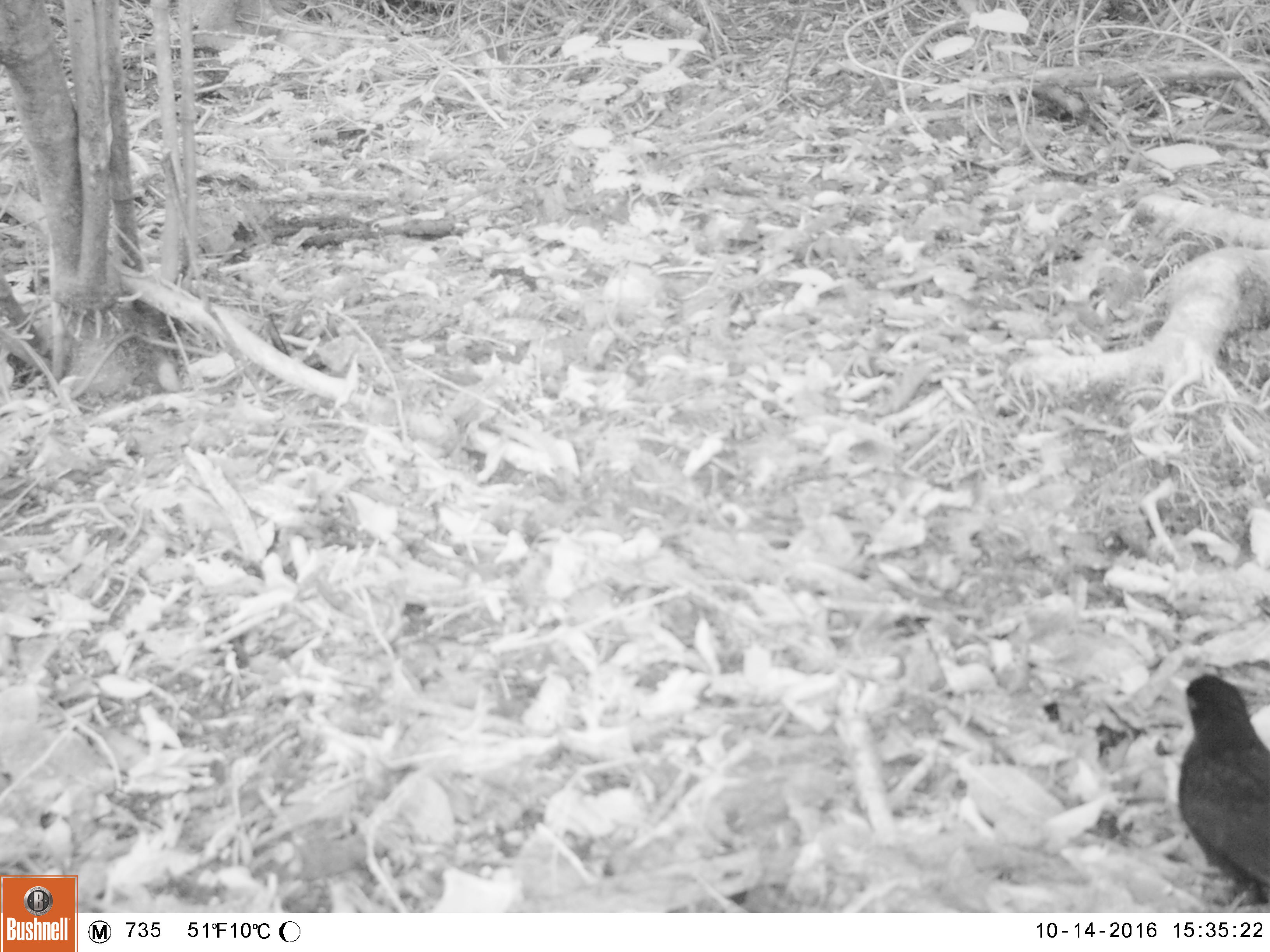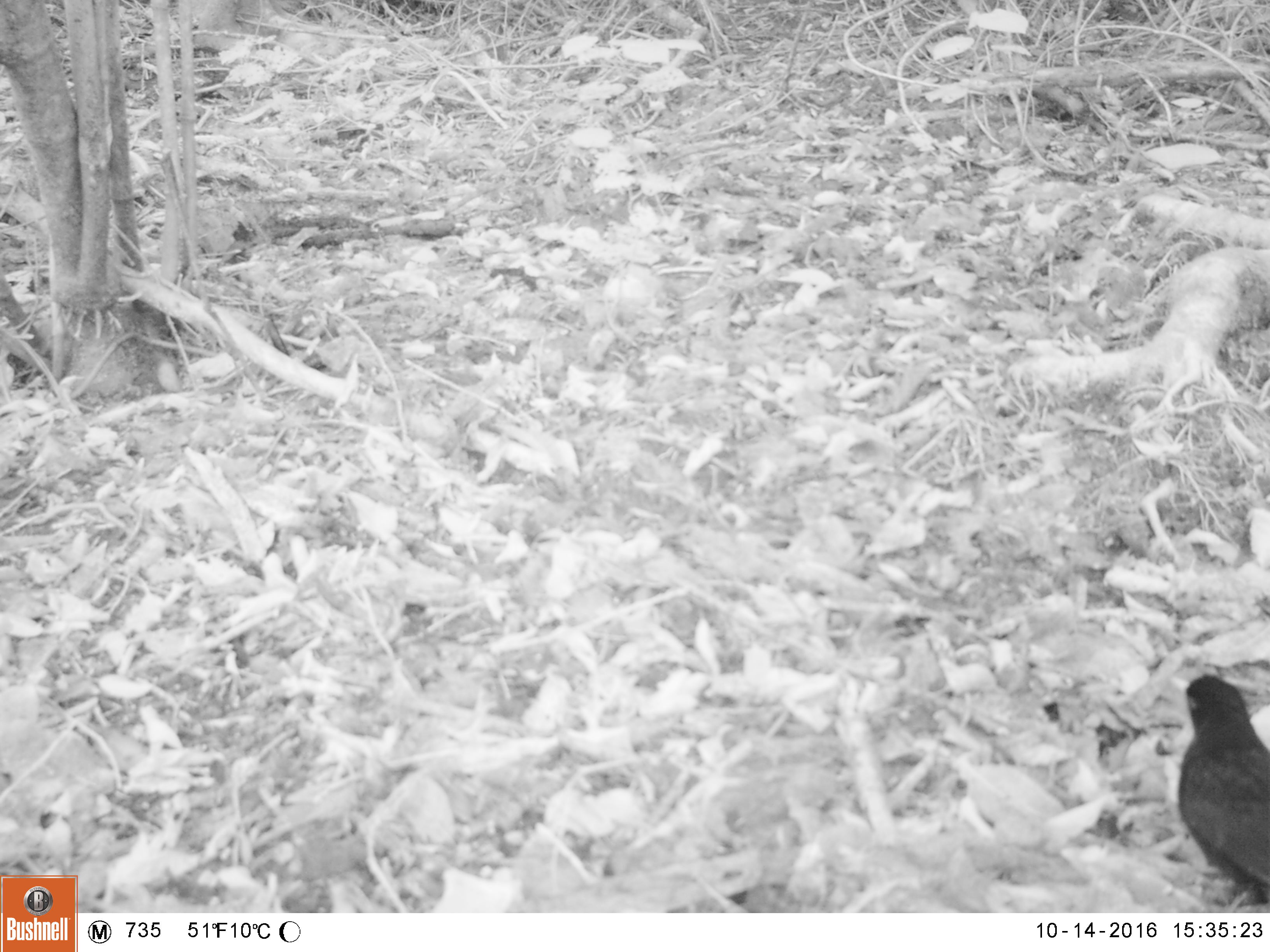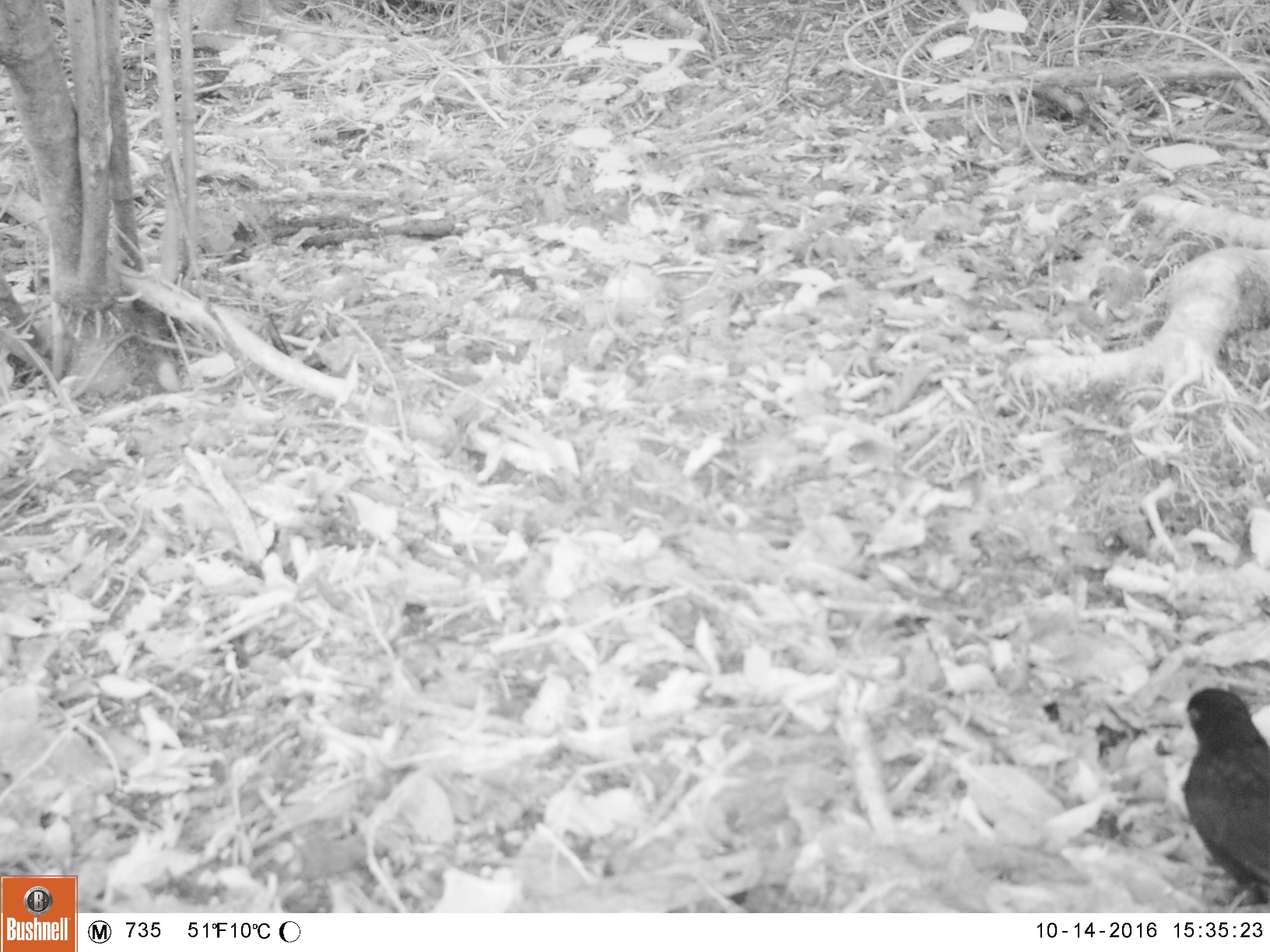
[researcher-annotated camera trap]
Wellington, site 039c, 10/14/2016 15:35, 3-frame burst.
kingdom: Animalia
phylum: Chordata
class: Aves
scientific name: Aves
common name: bird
Bird (Aves).